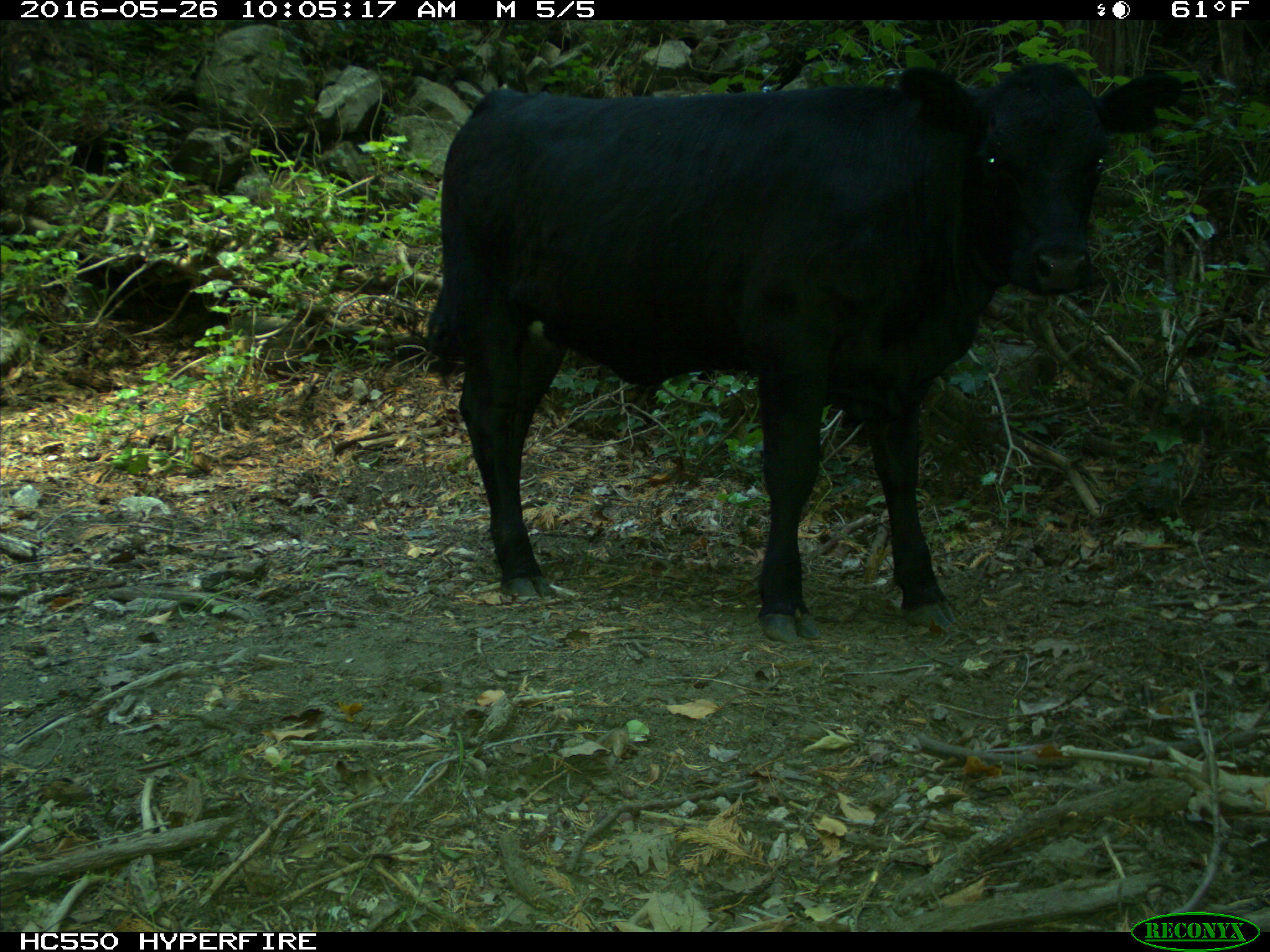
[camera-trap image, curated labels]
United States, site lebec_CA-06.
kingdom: Animalia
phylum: Chordata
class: Mammalia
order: Artiodactyla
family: Bovidae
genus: Bos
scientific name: Bos taurus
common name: domestic cow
Bos taurus (domestic cow).